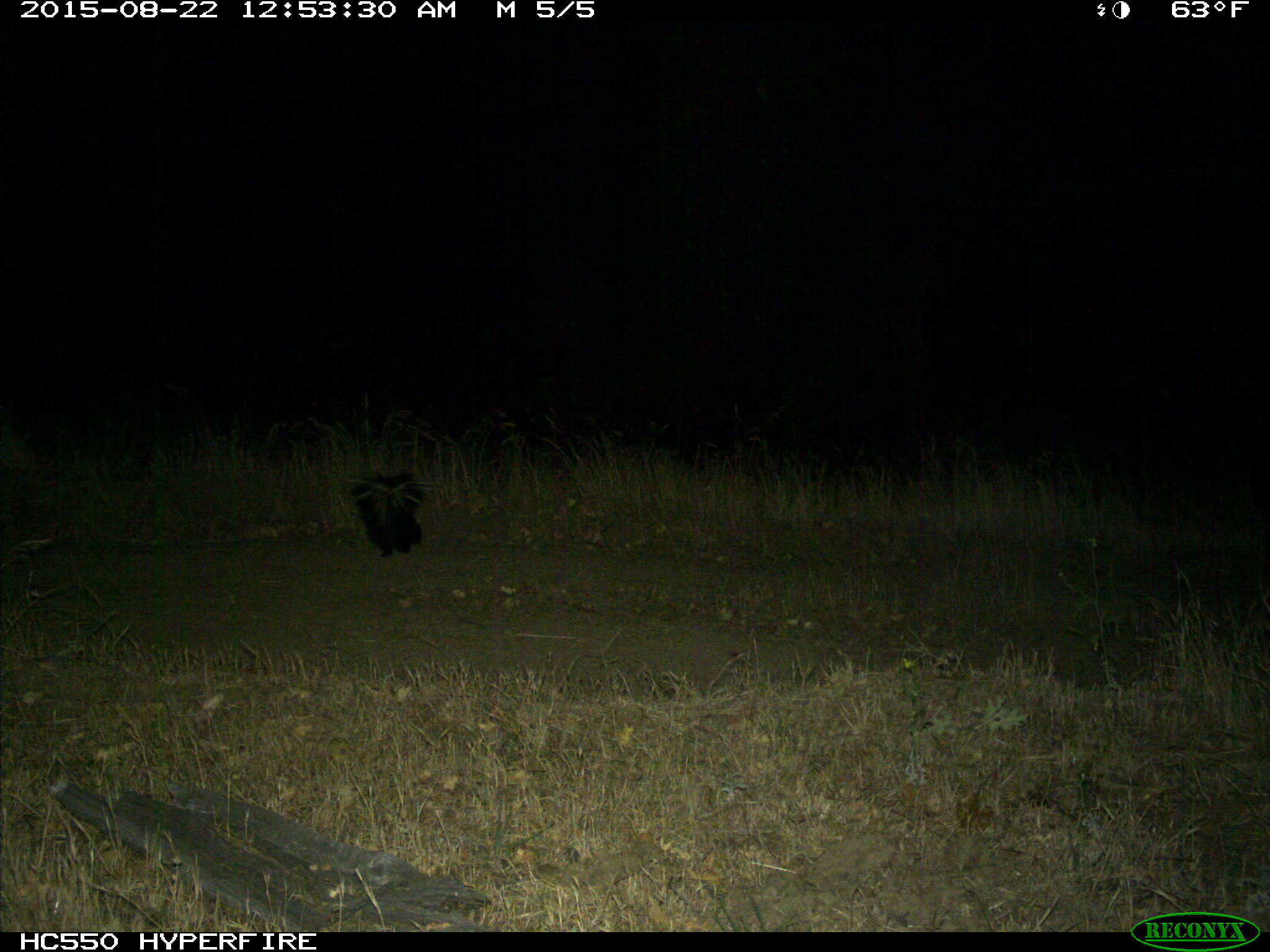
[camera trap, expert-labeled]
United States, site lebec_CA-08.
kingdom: Animalia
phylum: Chordata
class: Mammalia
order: Carnivora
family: Mephitidae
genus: Mephitis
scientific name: Mephitis mephitis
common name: striped skunk